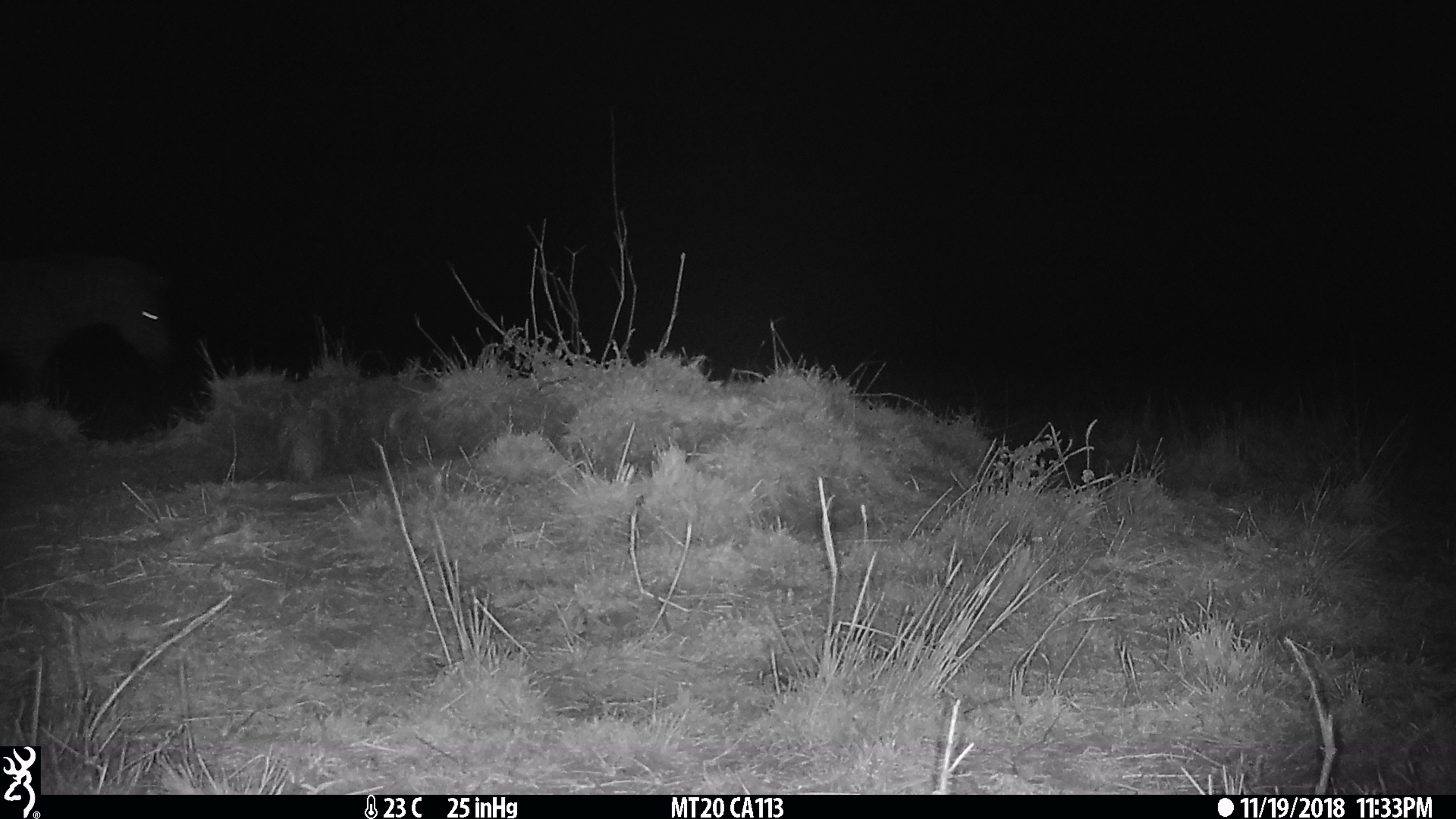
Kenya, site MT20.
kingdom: Animalia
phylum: Chordata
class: Mammalia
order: Perissodactyla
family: Equidae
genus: Equus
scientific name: Equus quagga burchellii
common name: burchell's zebra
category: zebra